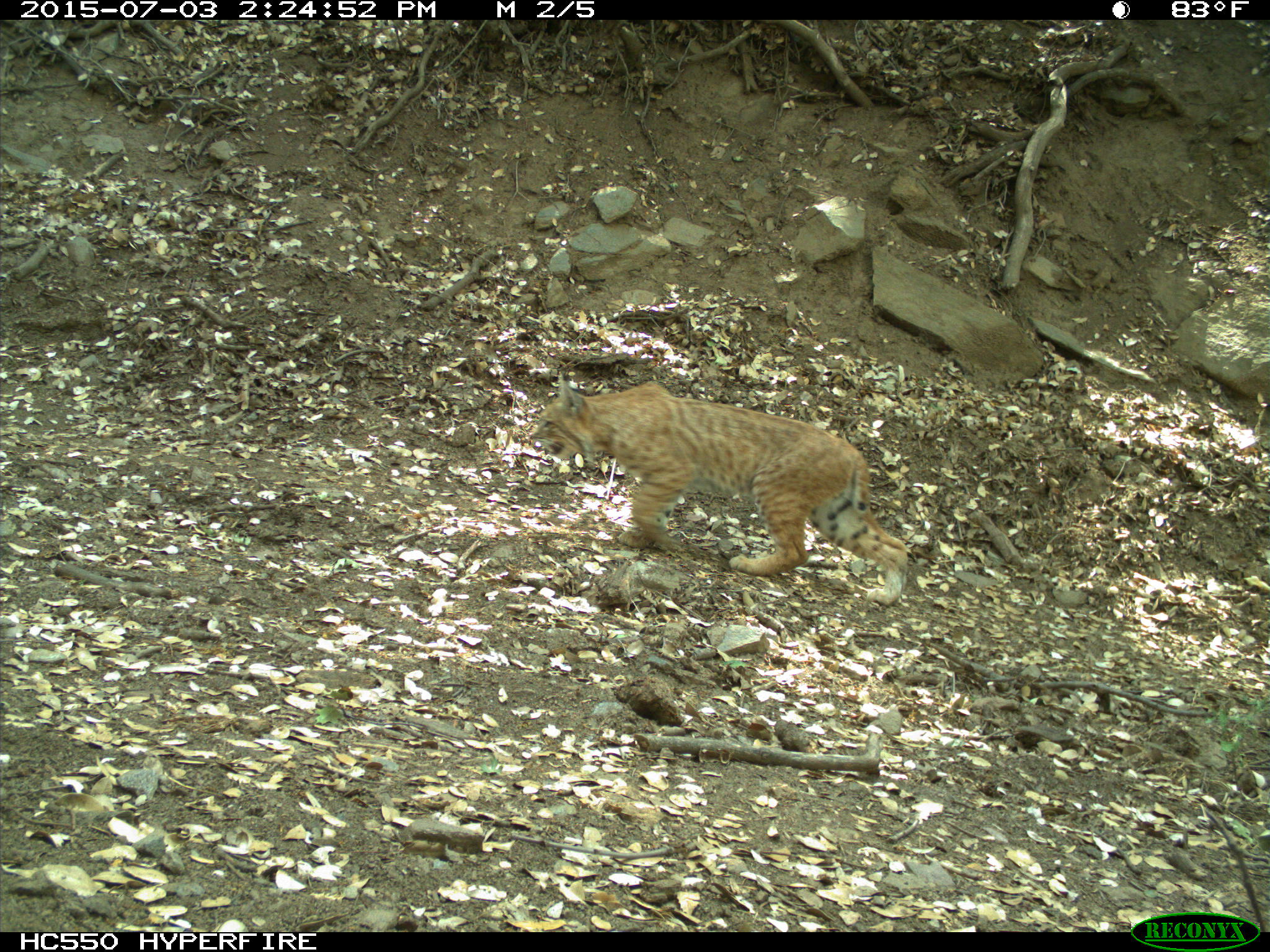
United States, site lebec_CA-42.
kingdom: Animalia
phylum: Chordata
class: Mammalia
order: Carnivora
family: Felidae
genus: Lynx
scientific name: Lynx rufus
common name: bobcat